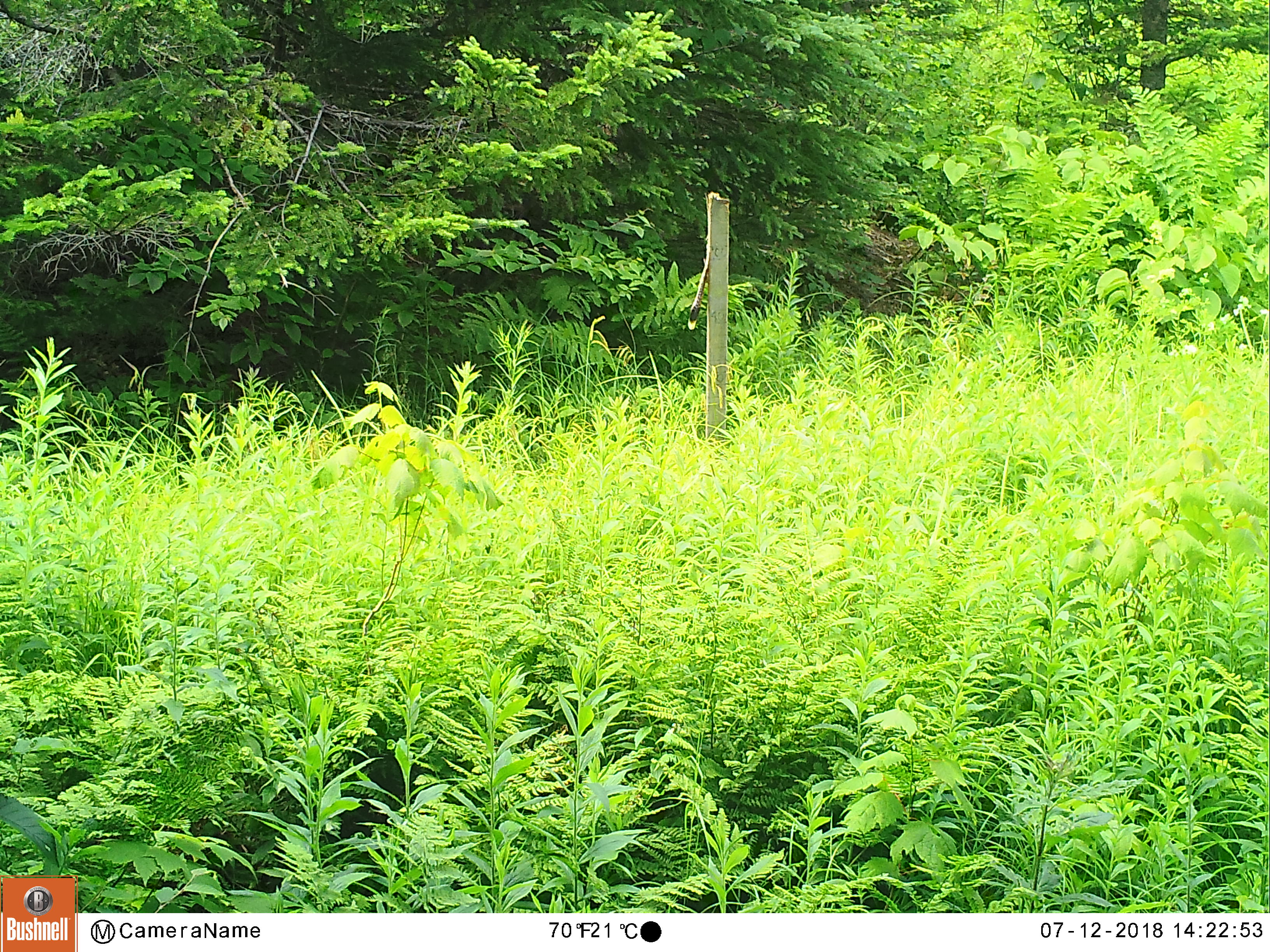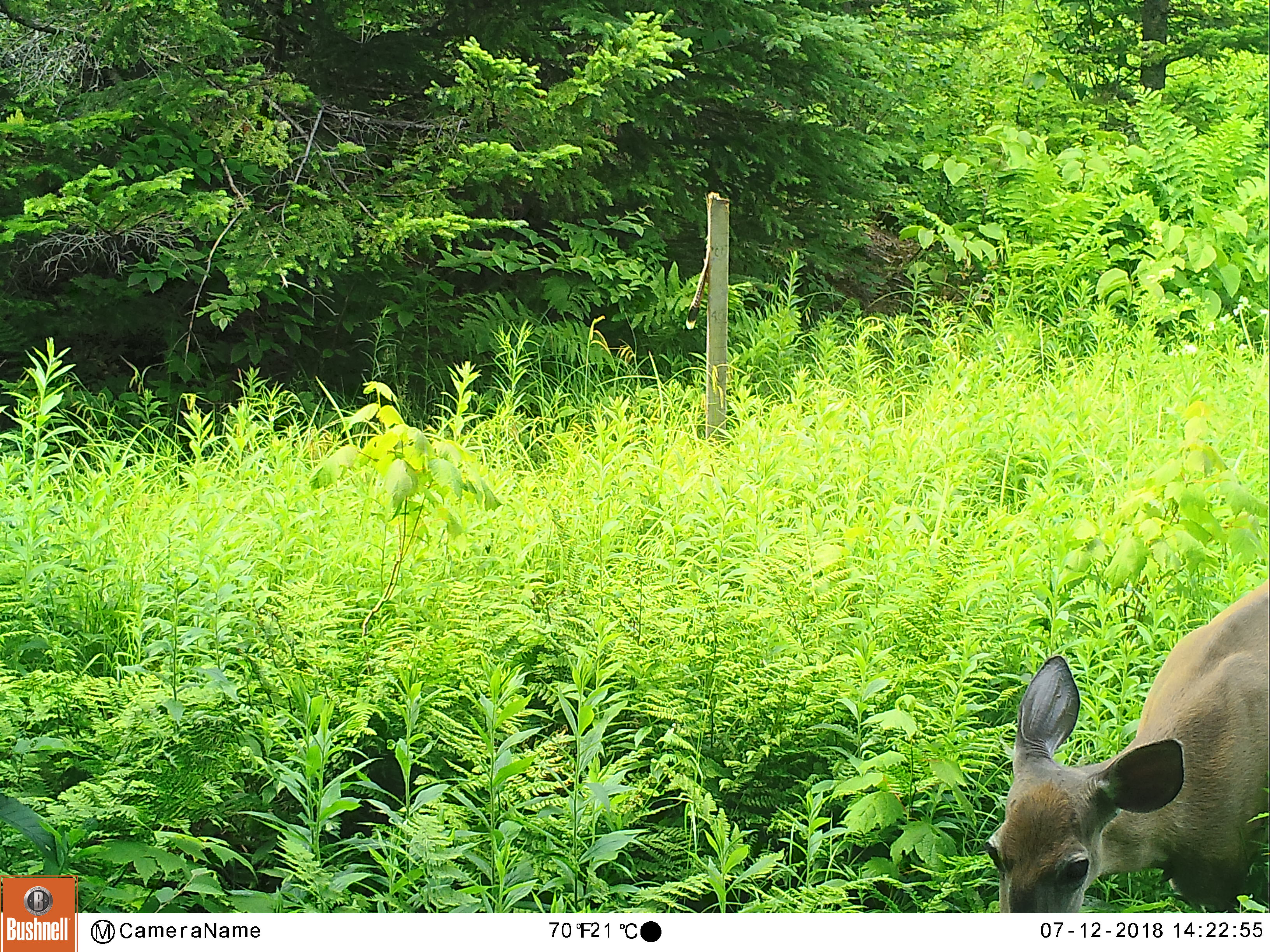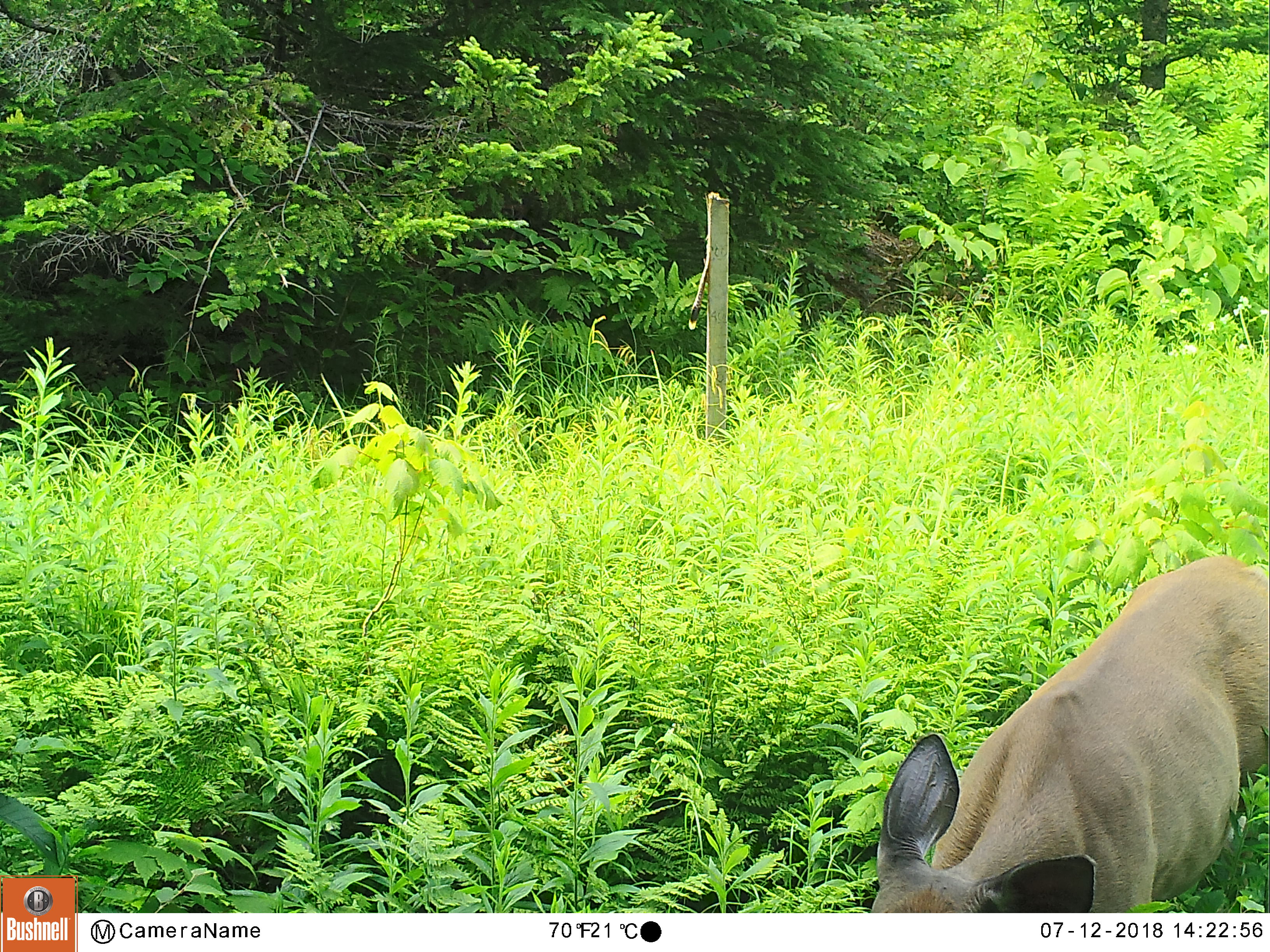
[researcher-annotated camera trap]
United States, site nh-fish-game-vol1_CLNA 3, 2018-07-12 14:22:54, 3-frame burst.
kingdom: Animalia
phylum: Chordata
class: Mammalia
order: Artiodactyla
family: Cervidae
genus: Odocoileus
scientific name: Odocoileus virginianus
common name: white-tailed deer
White-tailed deer (Odocoileus virginianus).